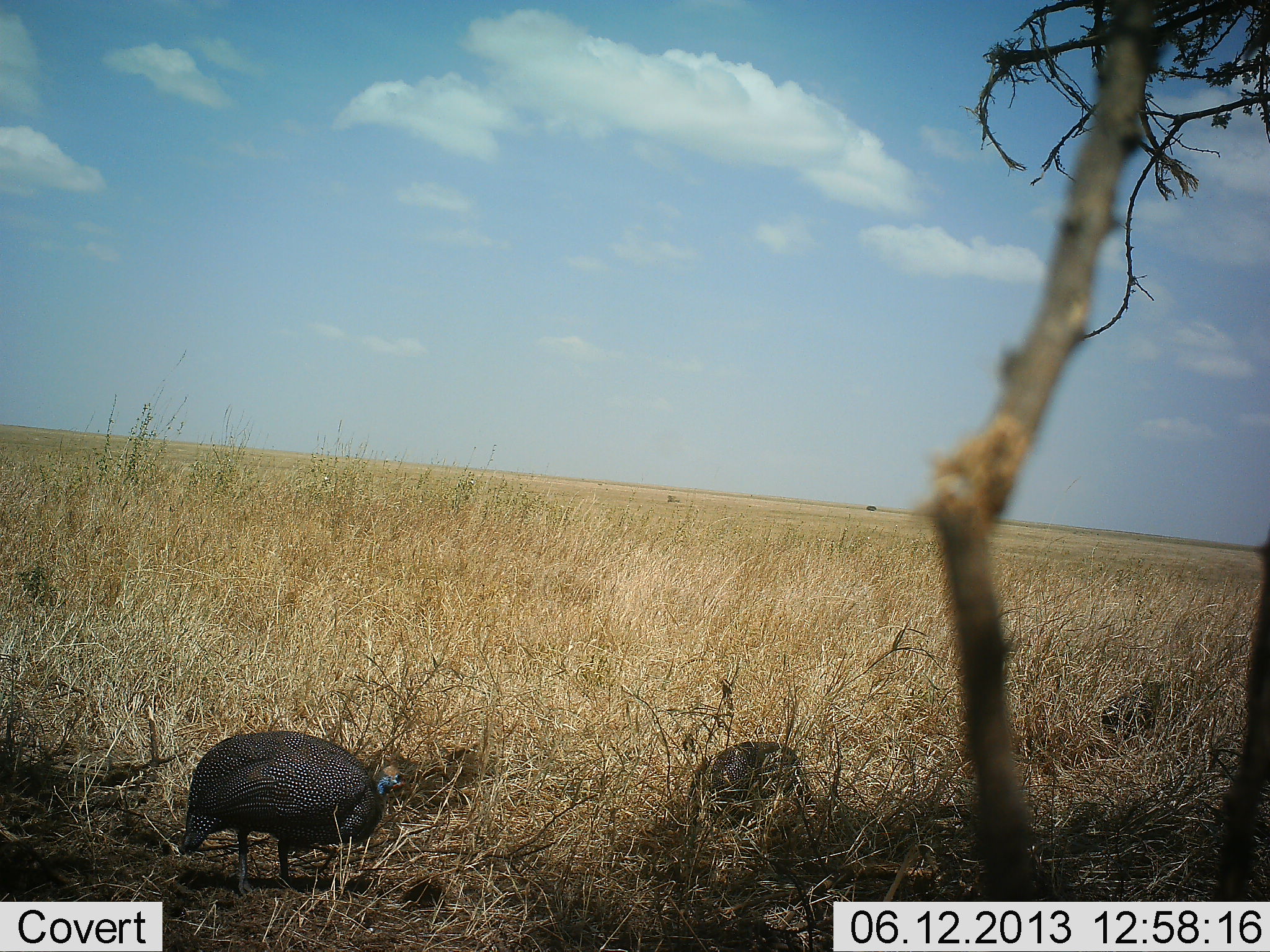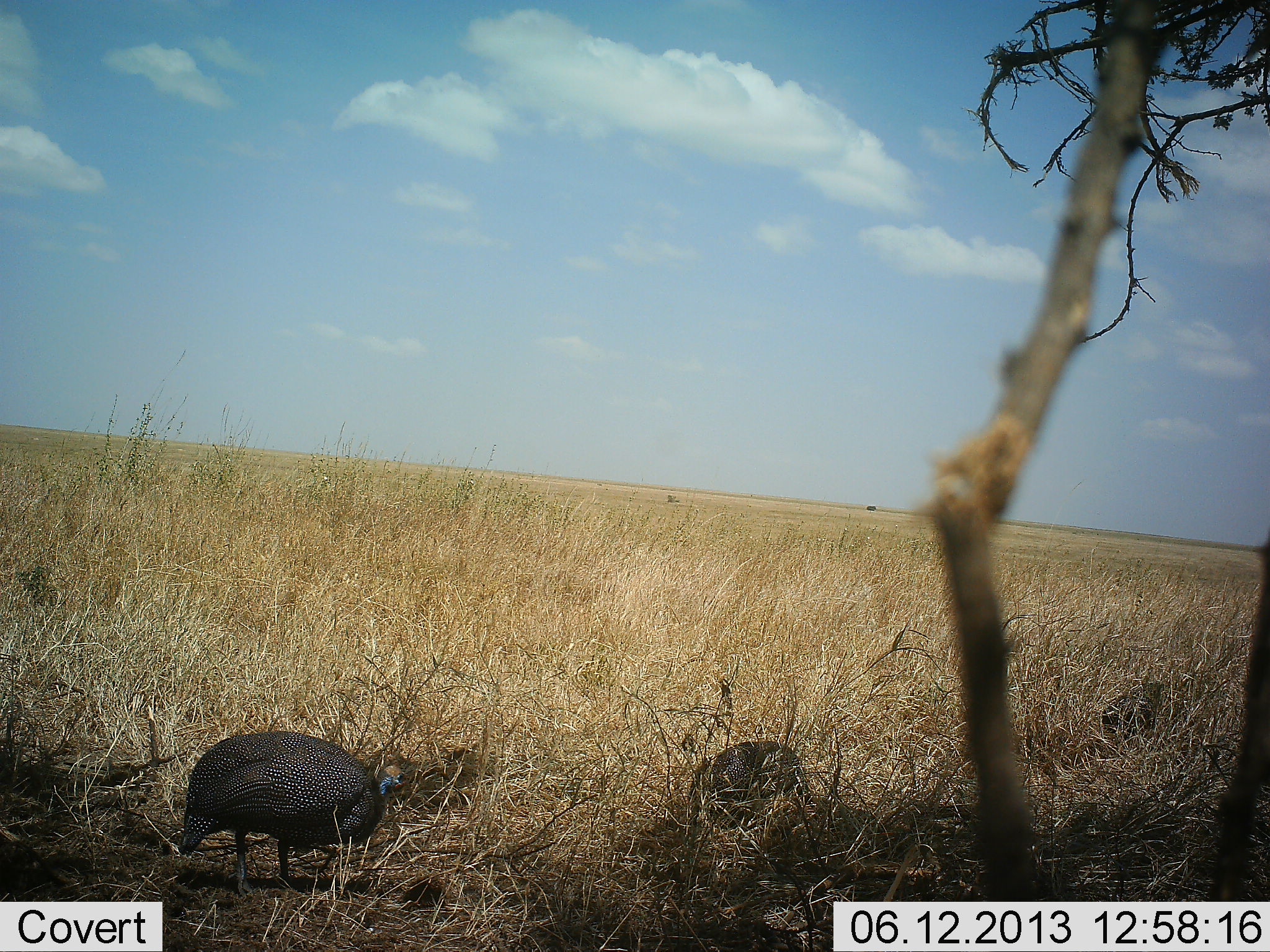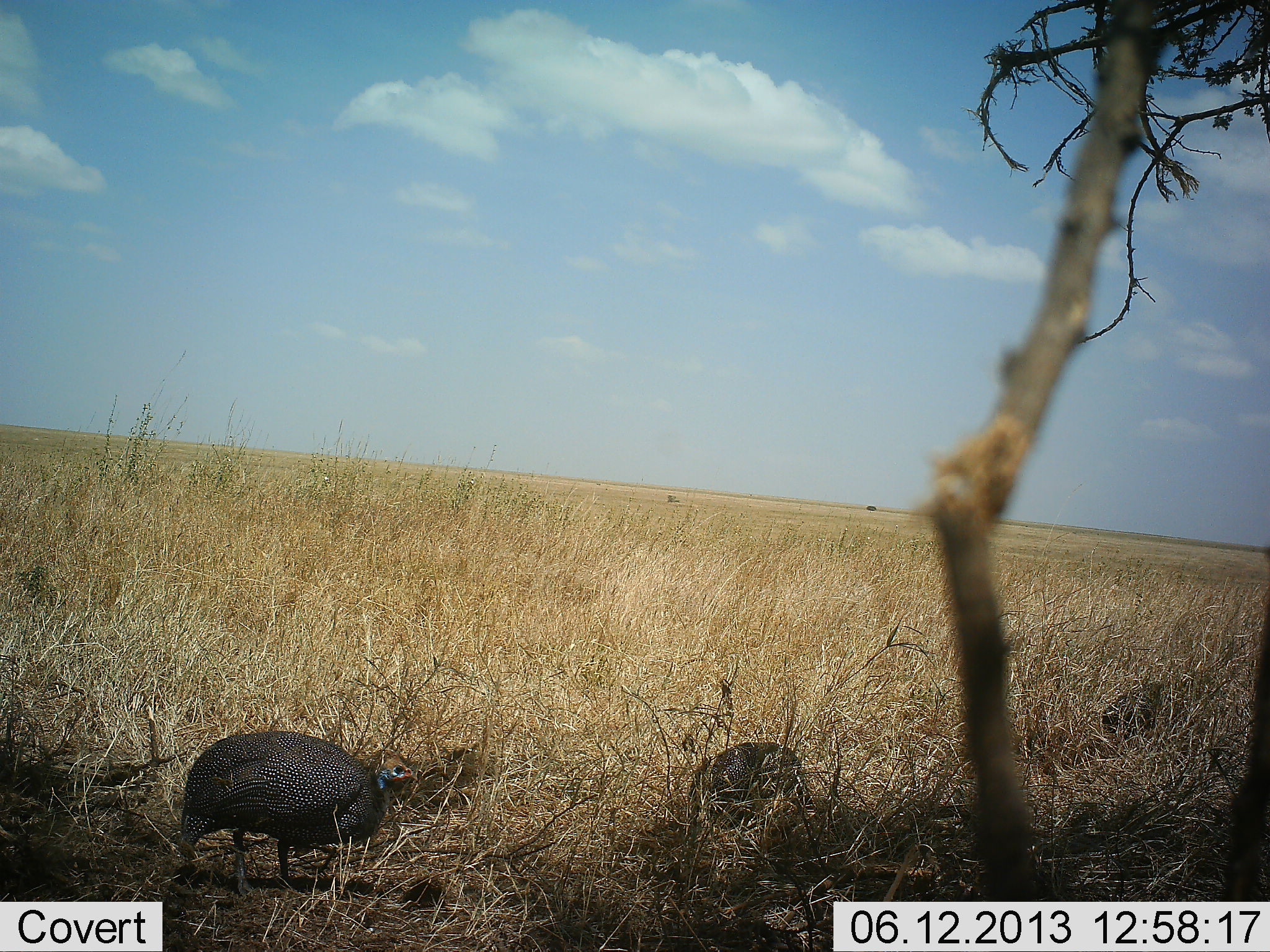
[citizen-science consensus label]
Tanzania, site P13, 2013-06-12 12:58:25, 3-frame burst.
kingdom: Animalia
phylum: Chordata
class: Aves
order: Galliformes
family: Numididae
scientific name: Numididae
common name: guinea fowl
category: guineafowl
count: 2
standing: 57%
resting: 10%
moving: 14%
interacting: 0%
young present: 0%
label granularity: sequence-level